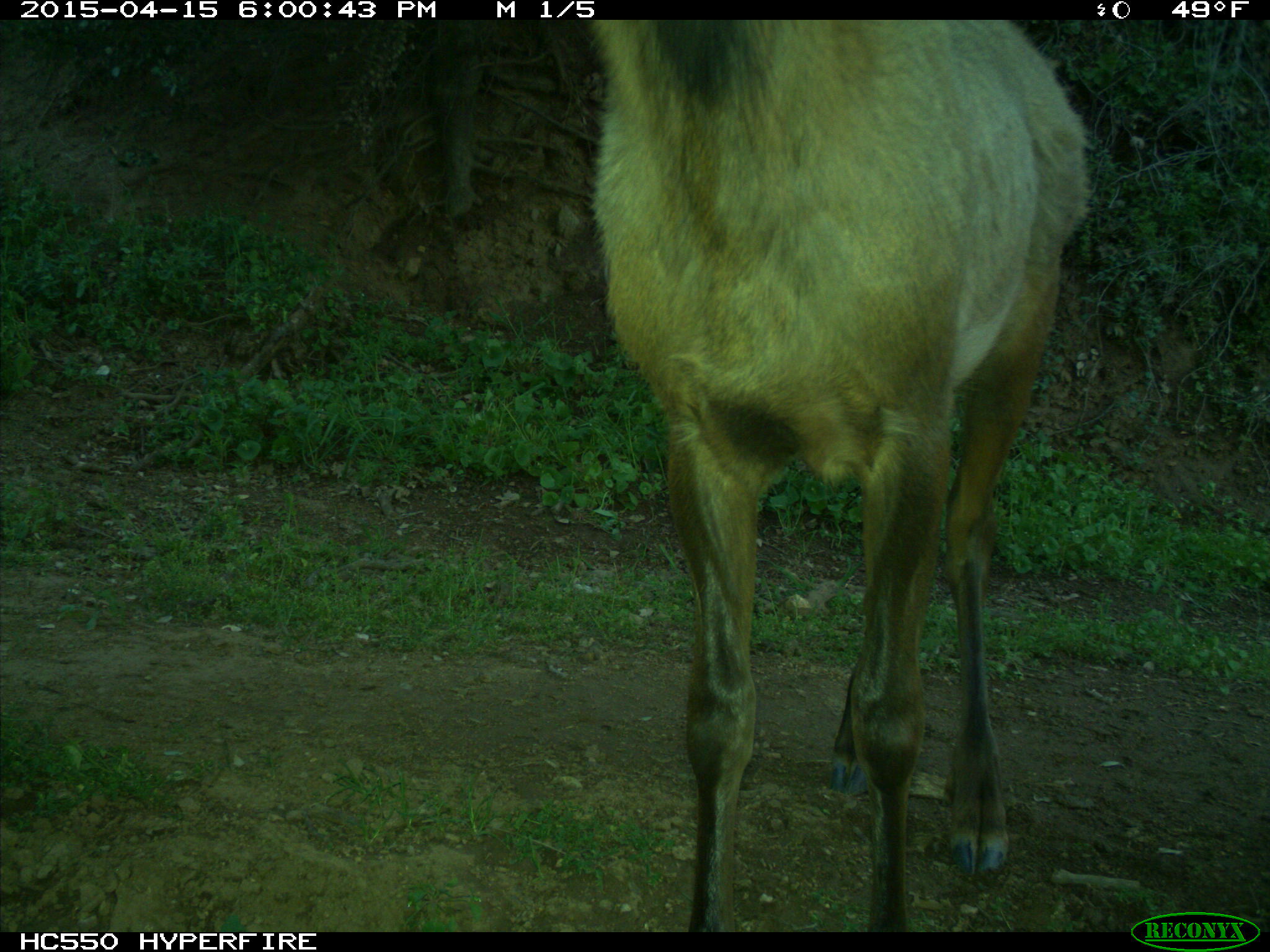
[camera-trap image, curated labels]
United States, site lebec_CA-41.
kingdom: Animalia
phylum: Chordata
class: Mammalia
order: Artiodactyla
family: Cervidae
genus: Cervus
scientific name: Cervus canadensis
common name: elk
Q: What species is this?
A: Cervus canadensis (elk).